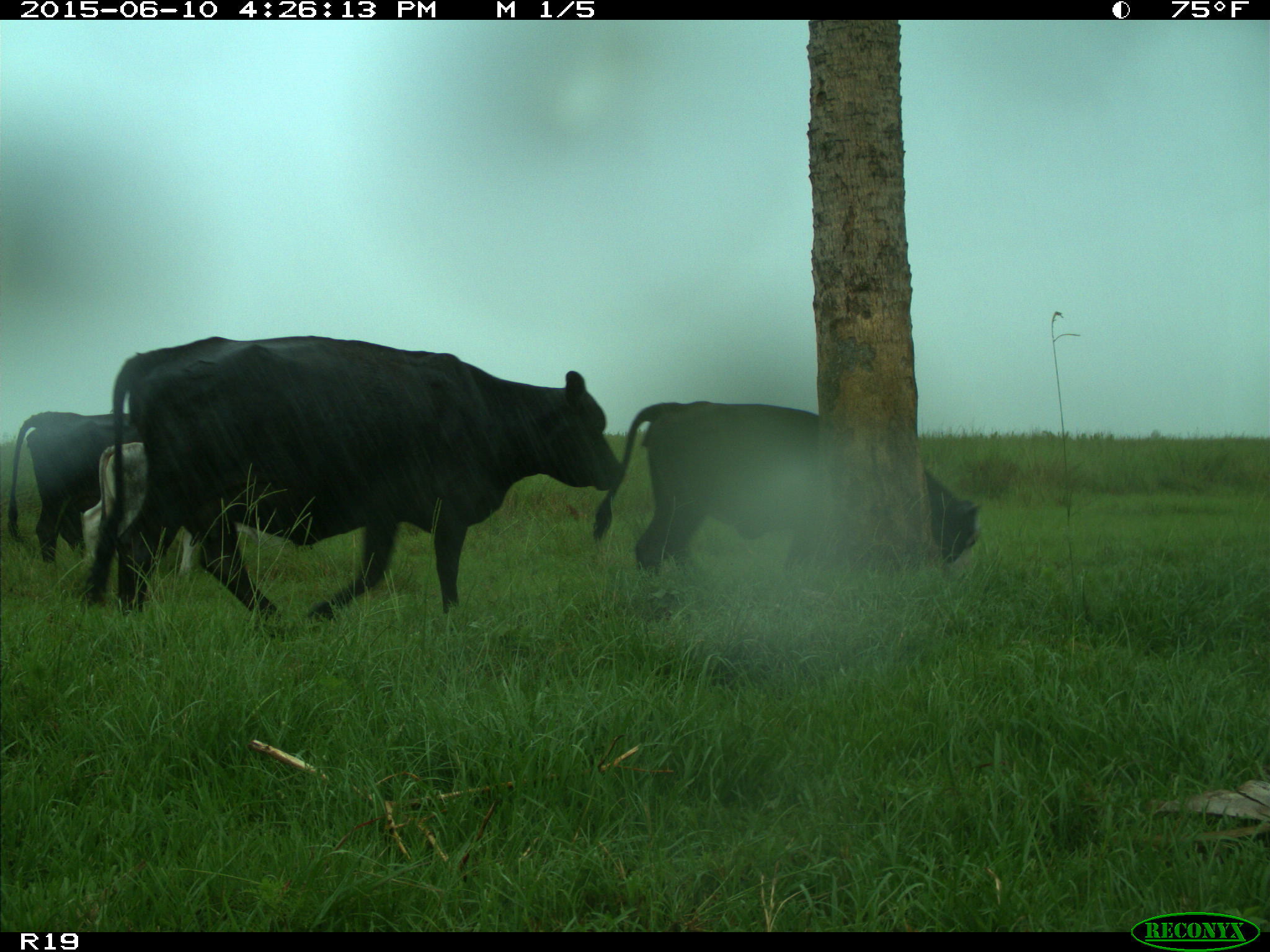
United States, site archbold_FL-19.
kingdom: Animalia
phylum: Chordata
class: Mammalia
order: Artiodactyla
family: Bovidae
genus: Bos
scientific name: Bos taurus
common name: domestic cow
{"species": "Bos taurus (domestic cow)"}